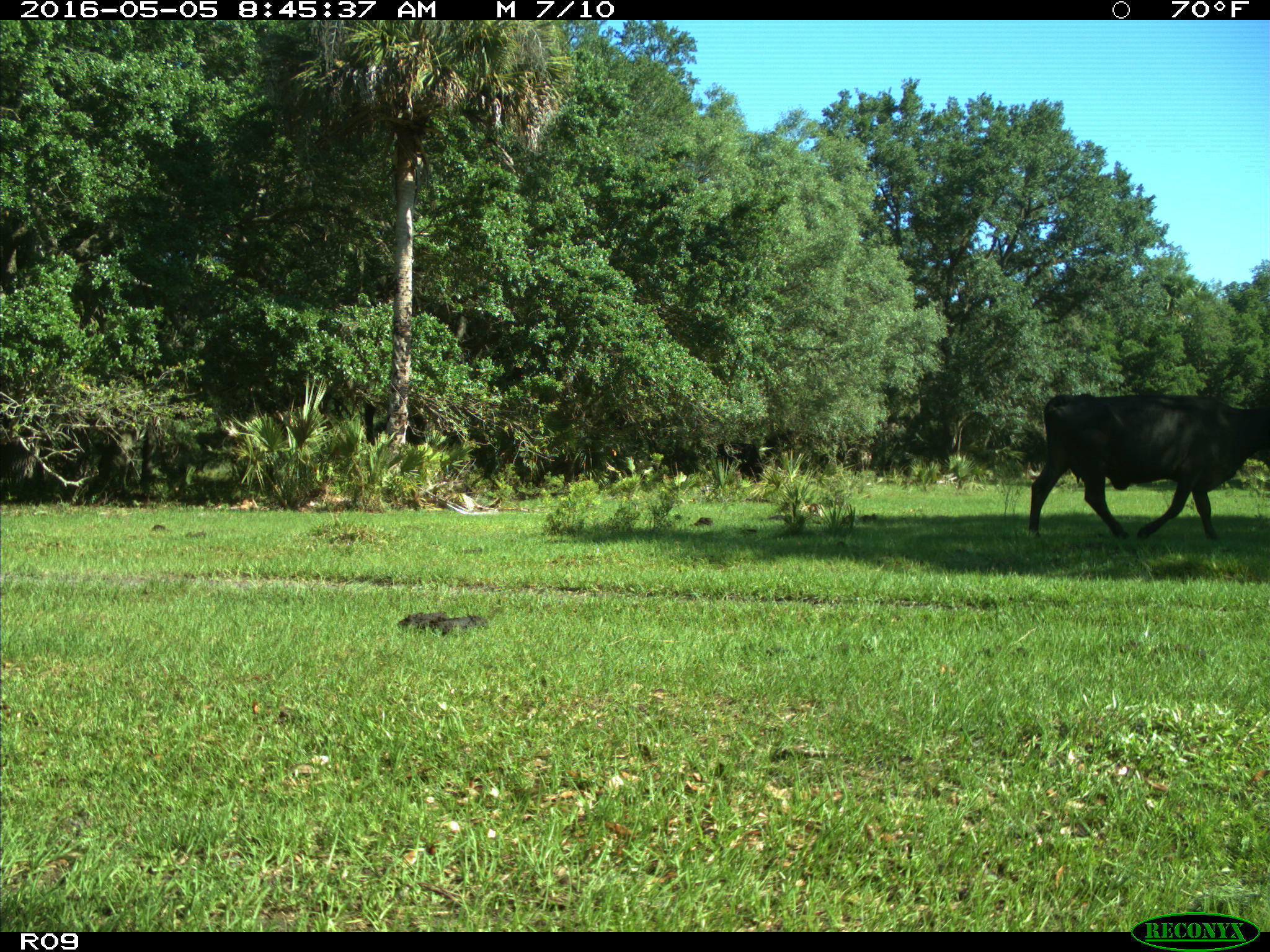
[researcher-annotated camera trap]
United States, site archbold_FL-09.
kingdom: Animalia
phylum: Chordata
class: Mammalia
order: Artiodactyla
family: Bovidae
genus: Bos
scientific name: Bos taurus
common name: domestic cow